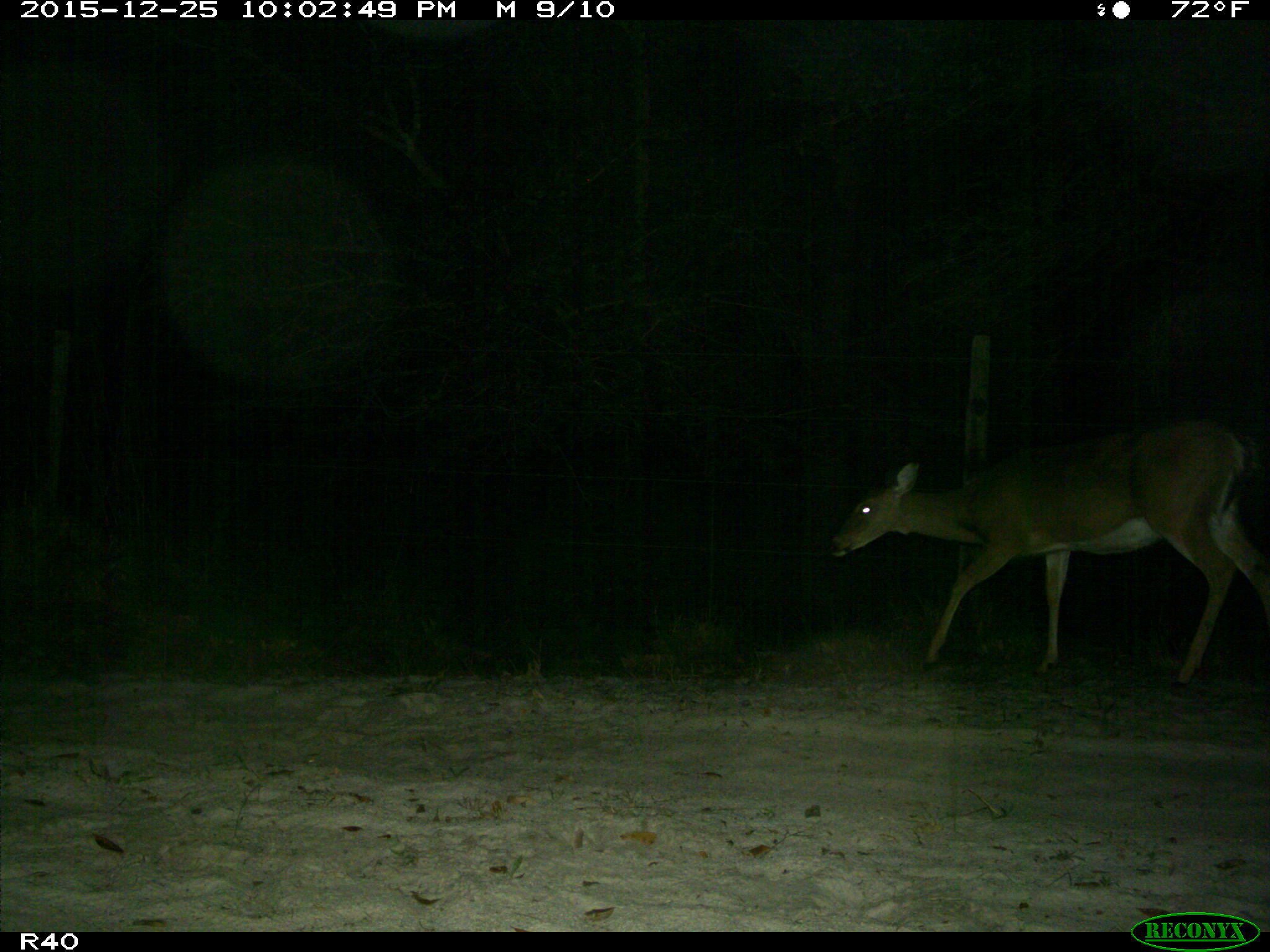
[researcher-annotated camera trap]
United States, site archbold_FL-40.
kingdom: Animalia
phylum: Chordata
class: Mammalia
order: Artiodactyla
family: Cervidae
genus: Odocoileus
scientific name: Odocoileus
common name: deer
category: unidentified deer